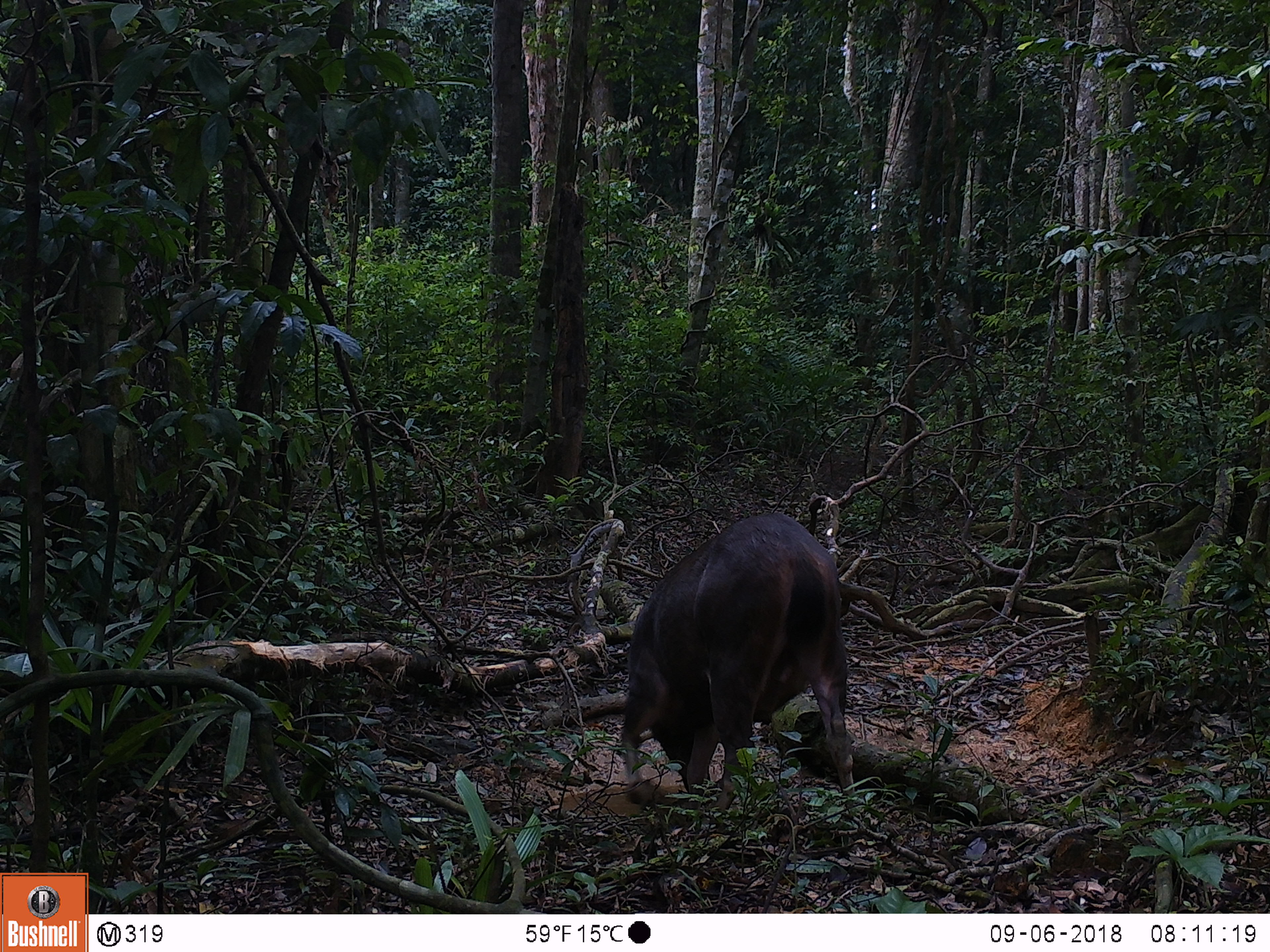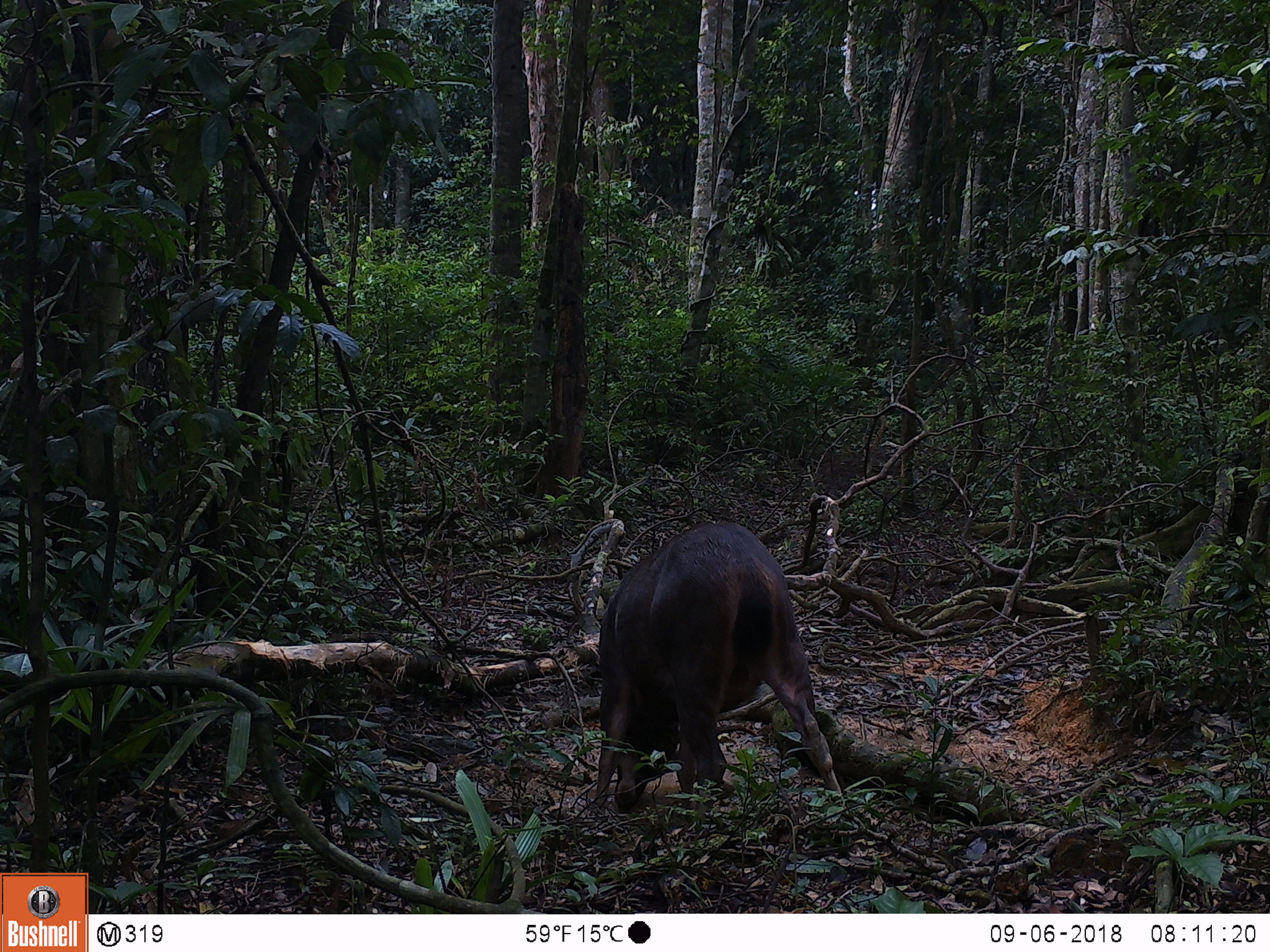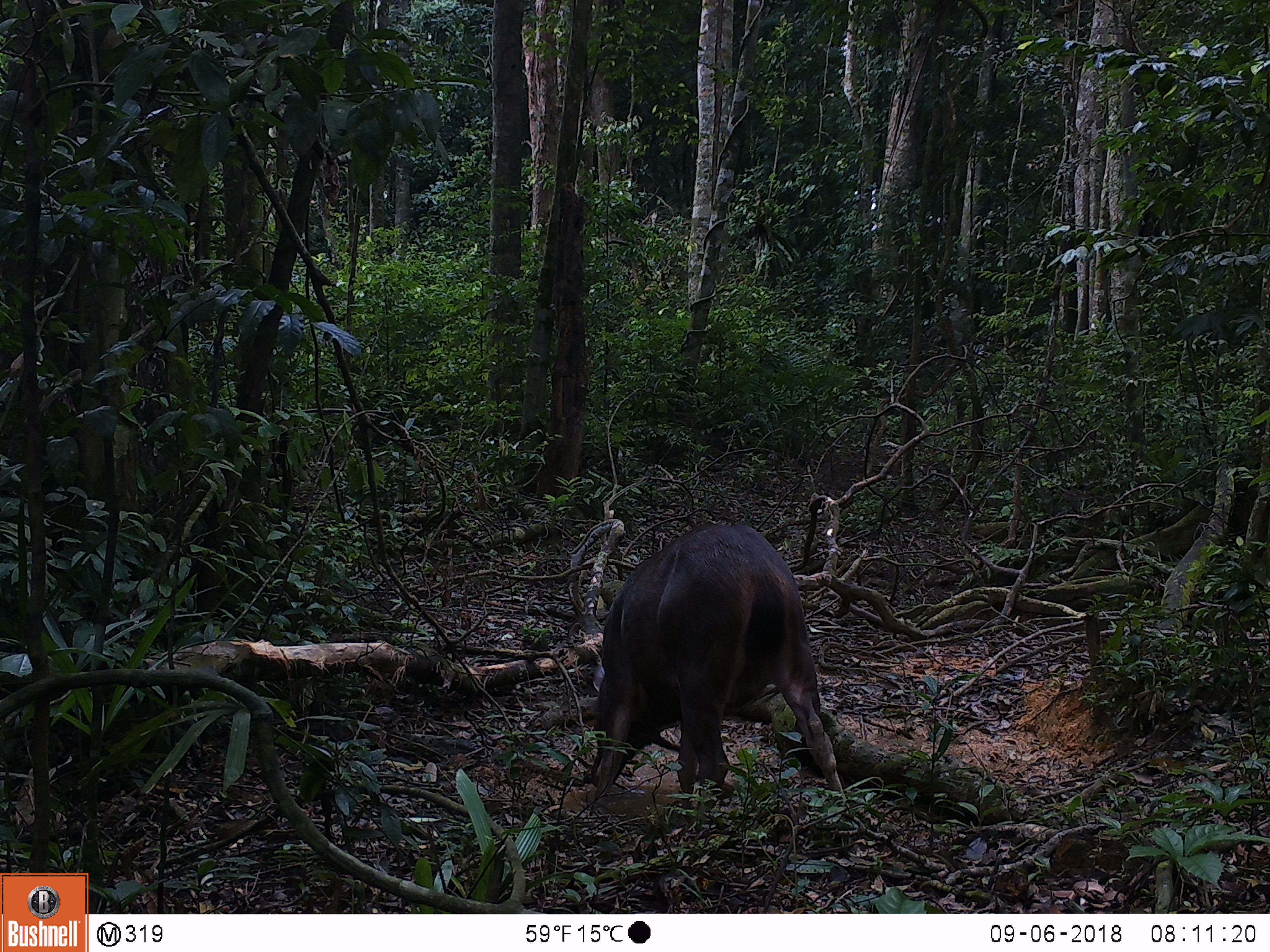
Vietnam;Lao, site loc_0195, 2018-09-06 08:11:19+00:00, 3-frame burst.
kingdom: Animalia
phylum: Chordata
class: Mammalia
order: Artiodactyla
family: Cervidae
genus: Rusa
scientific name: Rusa unicolor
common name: sambar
Sambar (Rusa unicolor). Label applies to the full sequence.